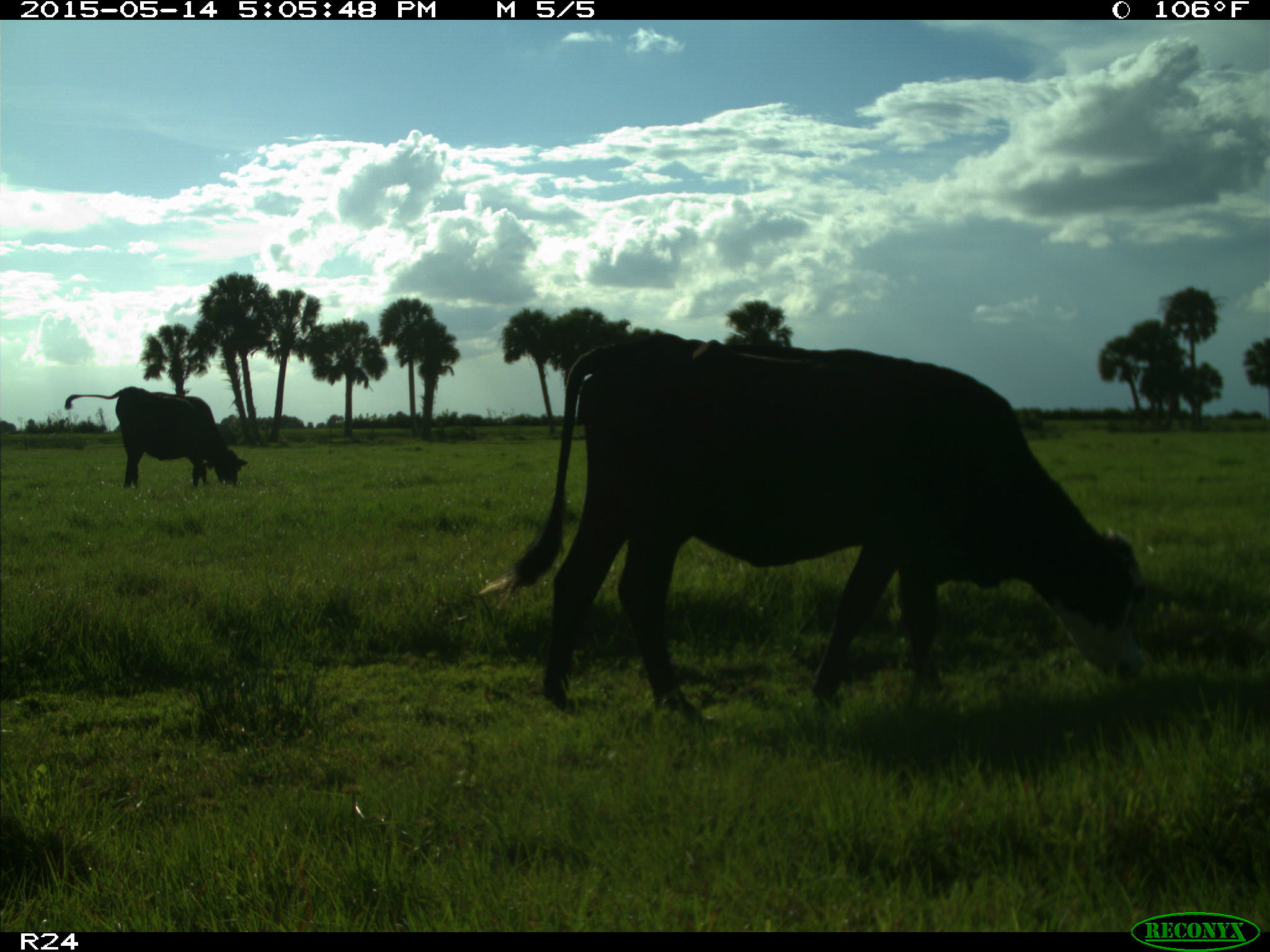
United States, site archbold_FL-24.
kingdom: Animalia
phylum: Chordata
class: Mammalia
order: Artiodactyla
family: Bovidae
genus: Bos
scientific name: Bos taurus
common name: domestic cow